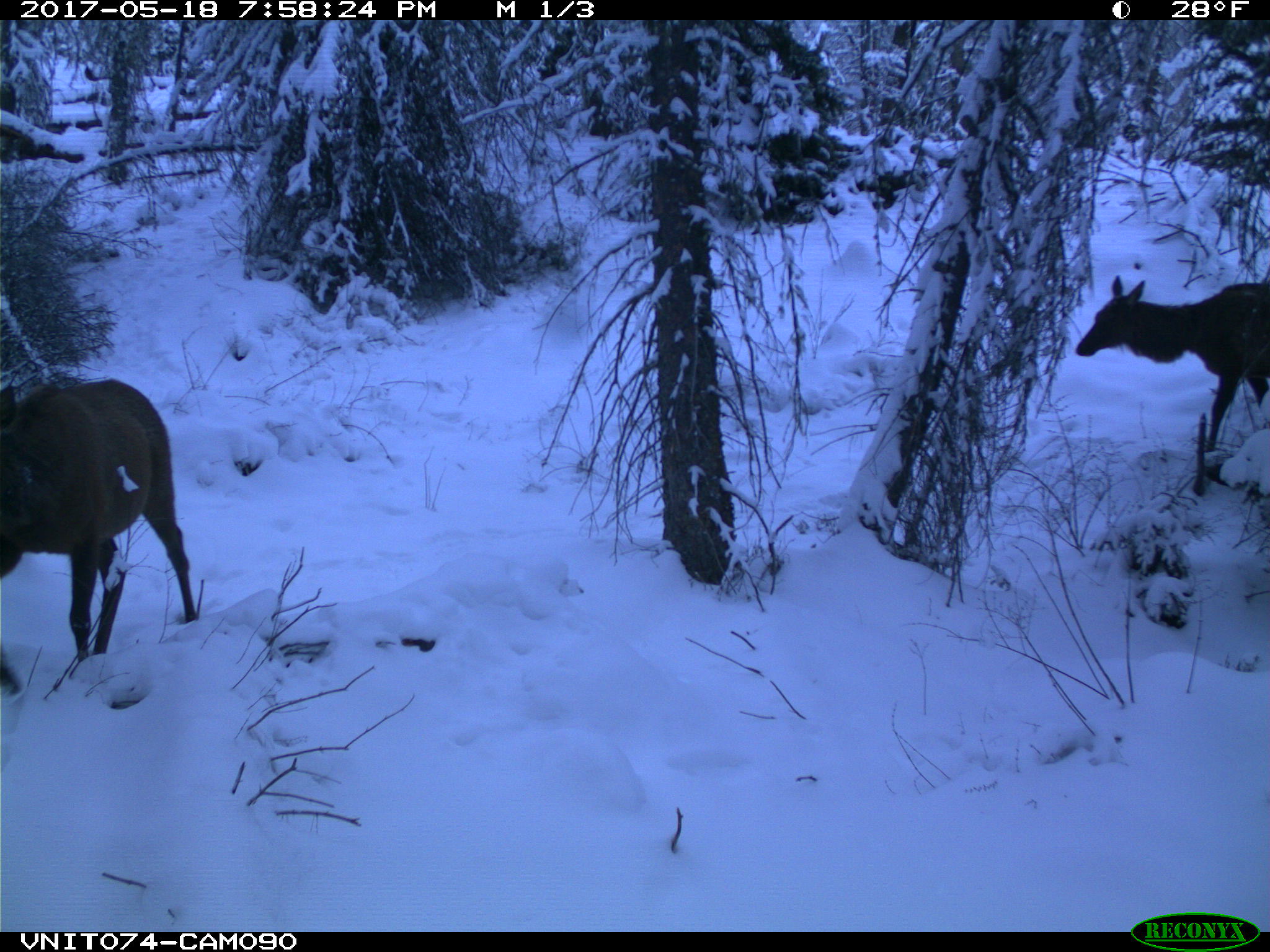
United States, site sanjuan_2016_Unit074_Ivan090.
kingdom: Animalia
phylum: Chordata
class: Mammalia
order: Artiodactyla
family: Cervidae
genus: Cervus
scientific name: Cervus elaphus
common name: red deer